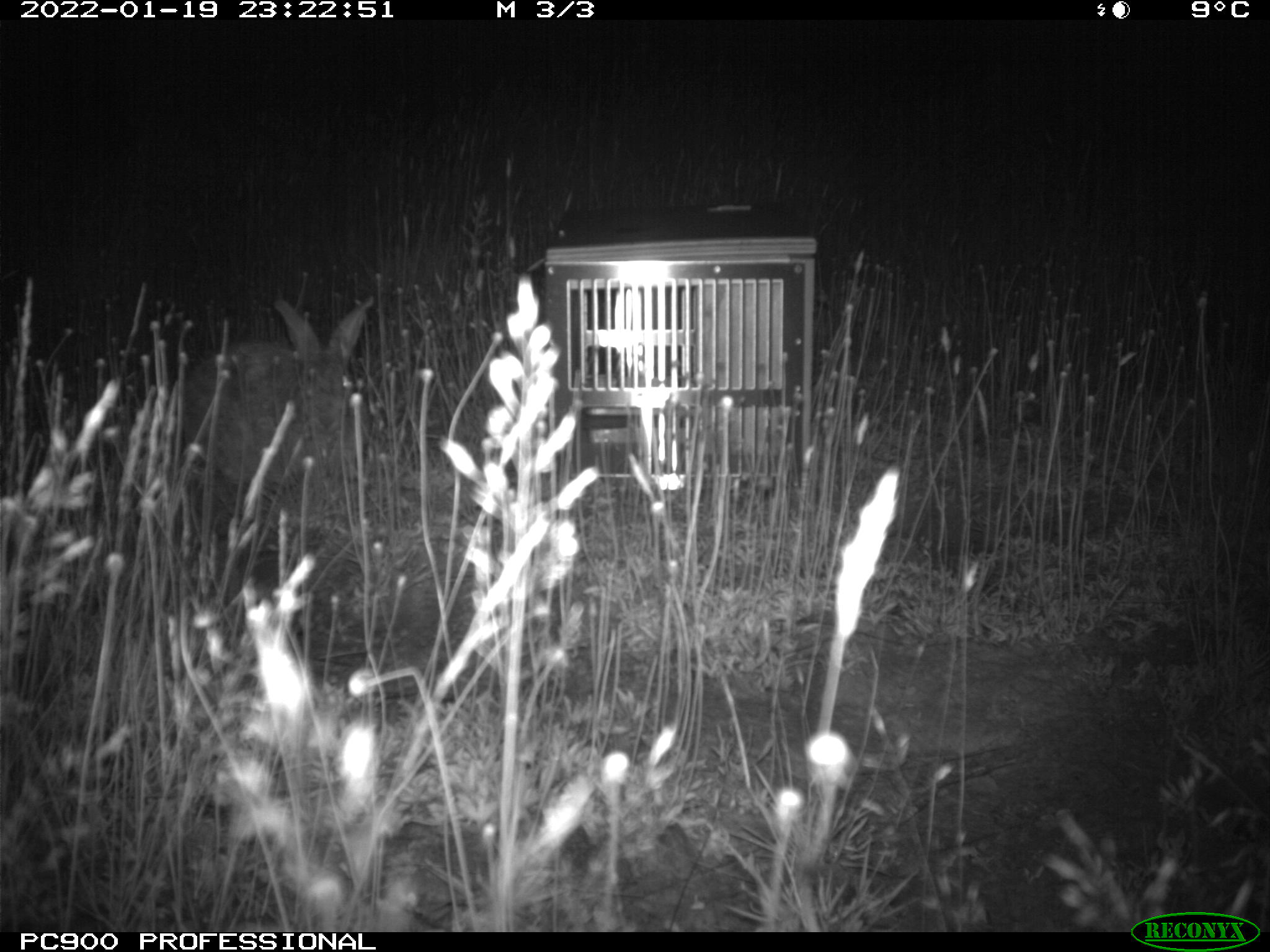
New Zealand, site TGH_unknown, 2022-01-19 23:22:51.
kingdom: Animalia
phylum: Chordata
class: Mammalia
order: Lagomorpha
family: Leporidae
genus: Oryctolagus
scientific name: Oryctolagus cuniculus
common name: european rabbit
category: rabbit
Rabbit (european rabbit) (Oryctolagus cuniculus).